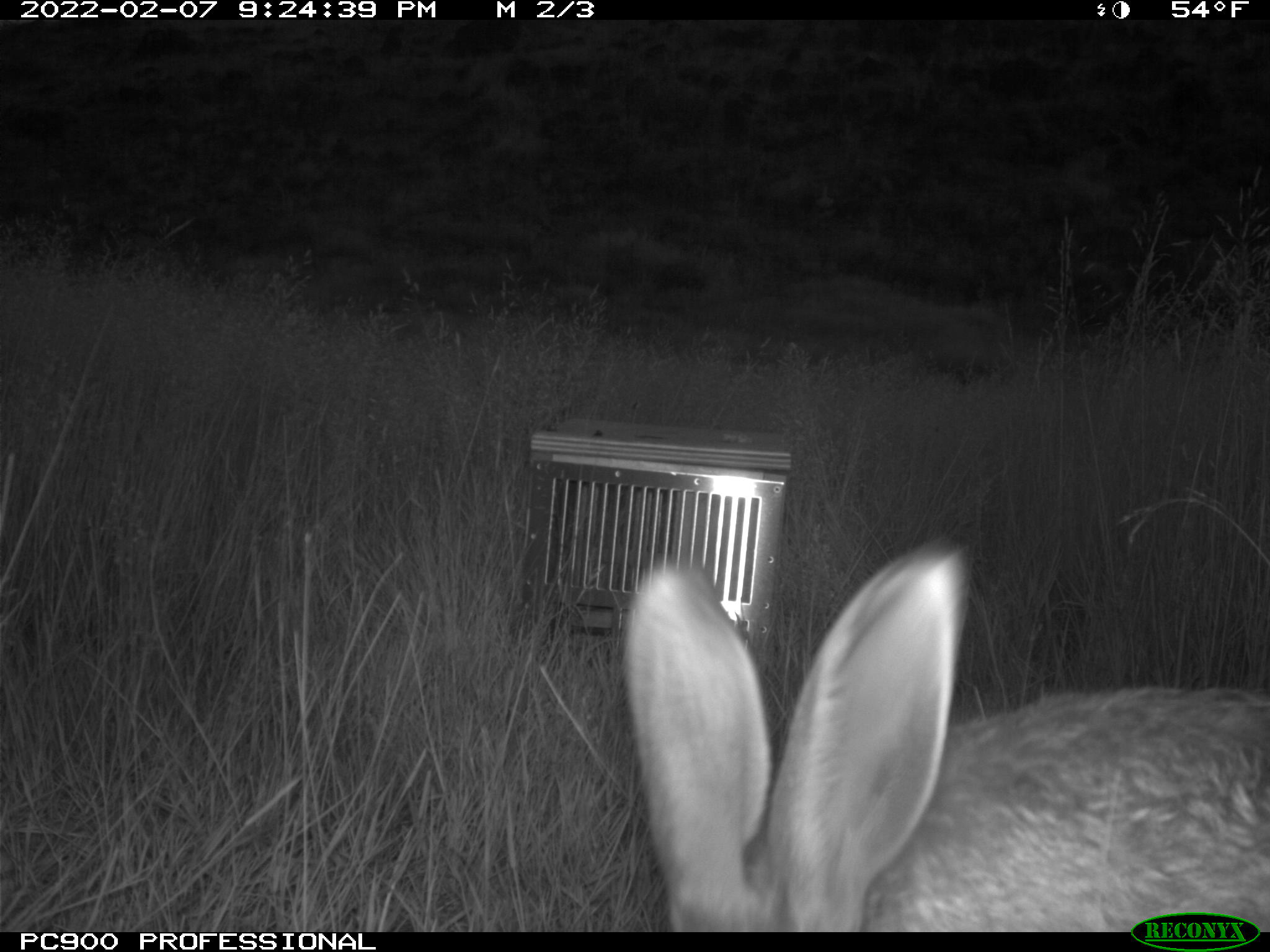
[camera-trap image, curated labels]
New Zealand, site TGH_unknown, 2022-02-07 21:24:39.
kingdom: Animalia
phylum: Chordata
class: Mammalia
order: Lagomorpha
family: Leporidae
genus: Lepus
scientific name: Lepus europaeus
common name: brown hare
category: hare